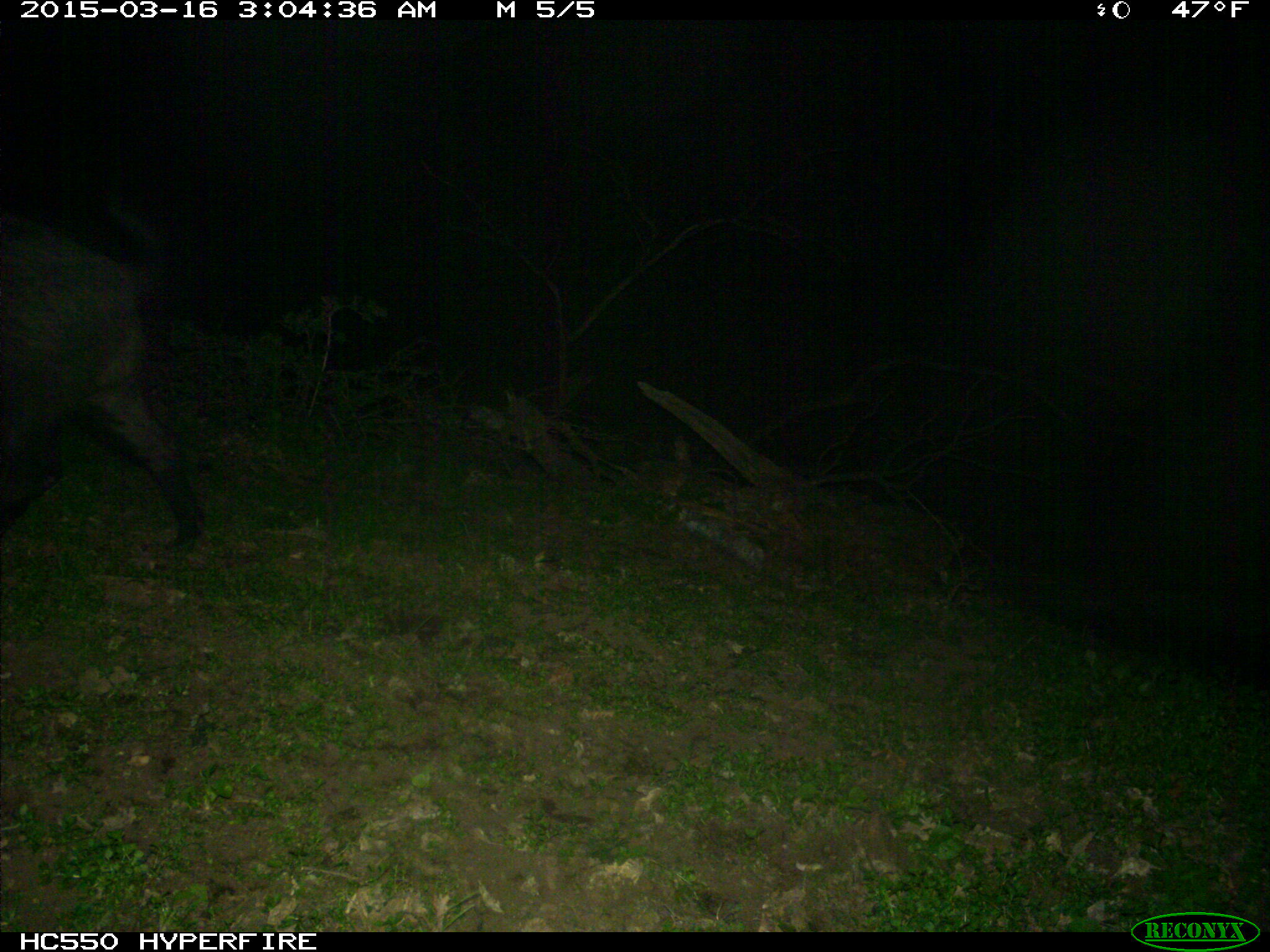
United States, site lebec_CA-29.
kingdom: Animalia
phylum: Chordata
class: Mammalia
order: Artiodactyla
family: Suidae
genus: Sus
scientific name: Sus scrofa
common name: wild boar